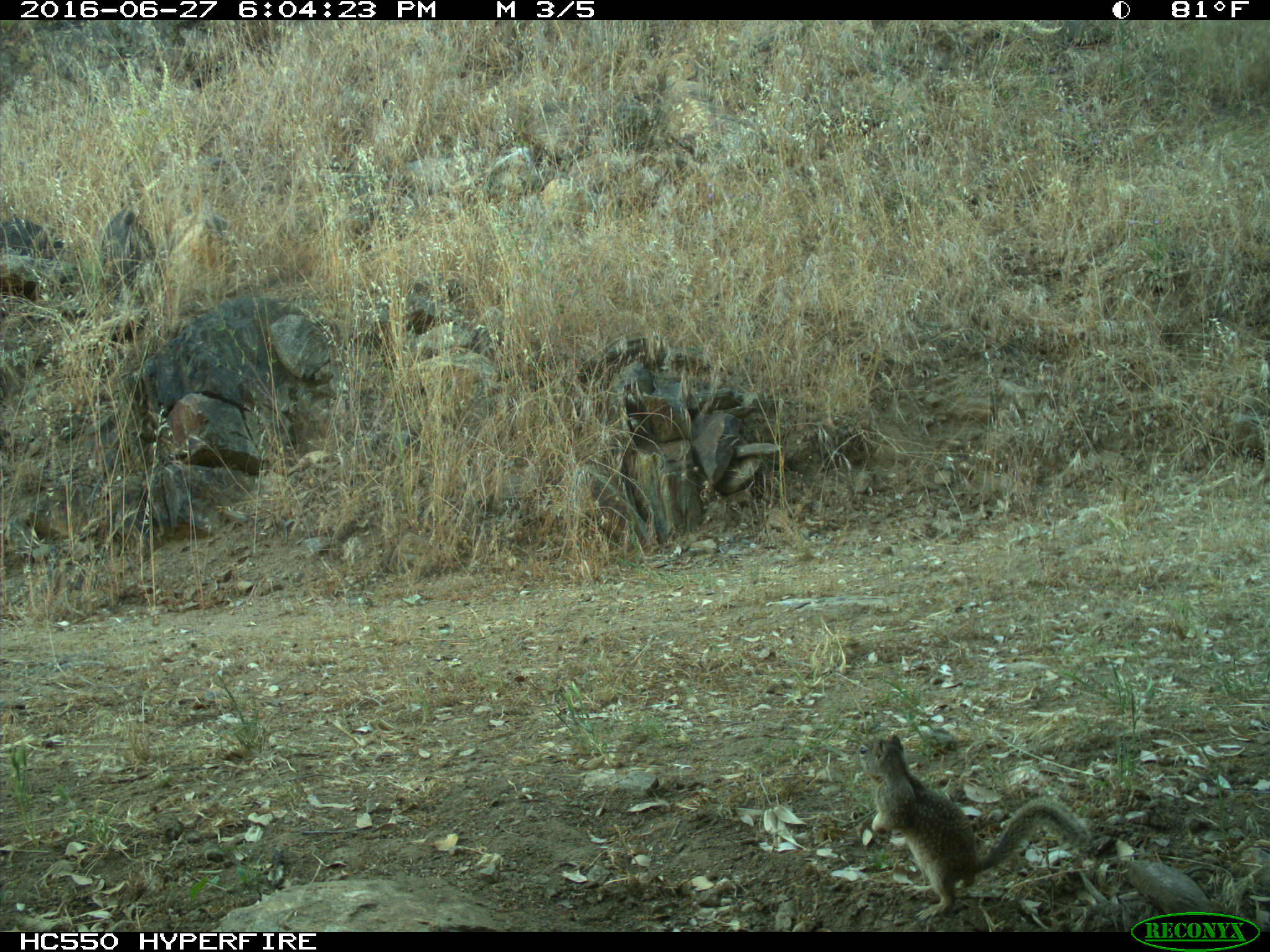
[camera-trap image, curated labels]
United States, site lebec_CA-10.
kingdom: Animalia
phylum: Chordata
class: Mammalia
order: Rodentia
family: Sciuridae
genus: Otospermophilus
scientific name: Otospermophilus beecheyi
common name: california ground squirrel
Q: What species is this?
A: Otospermophilus beecheyi (california ground squirrel).